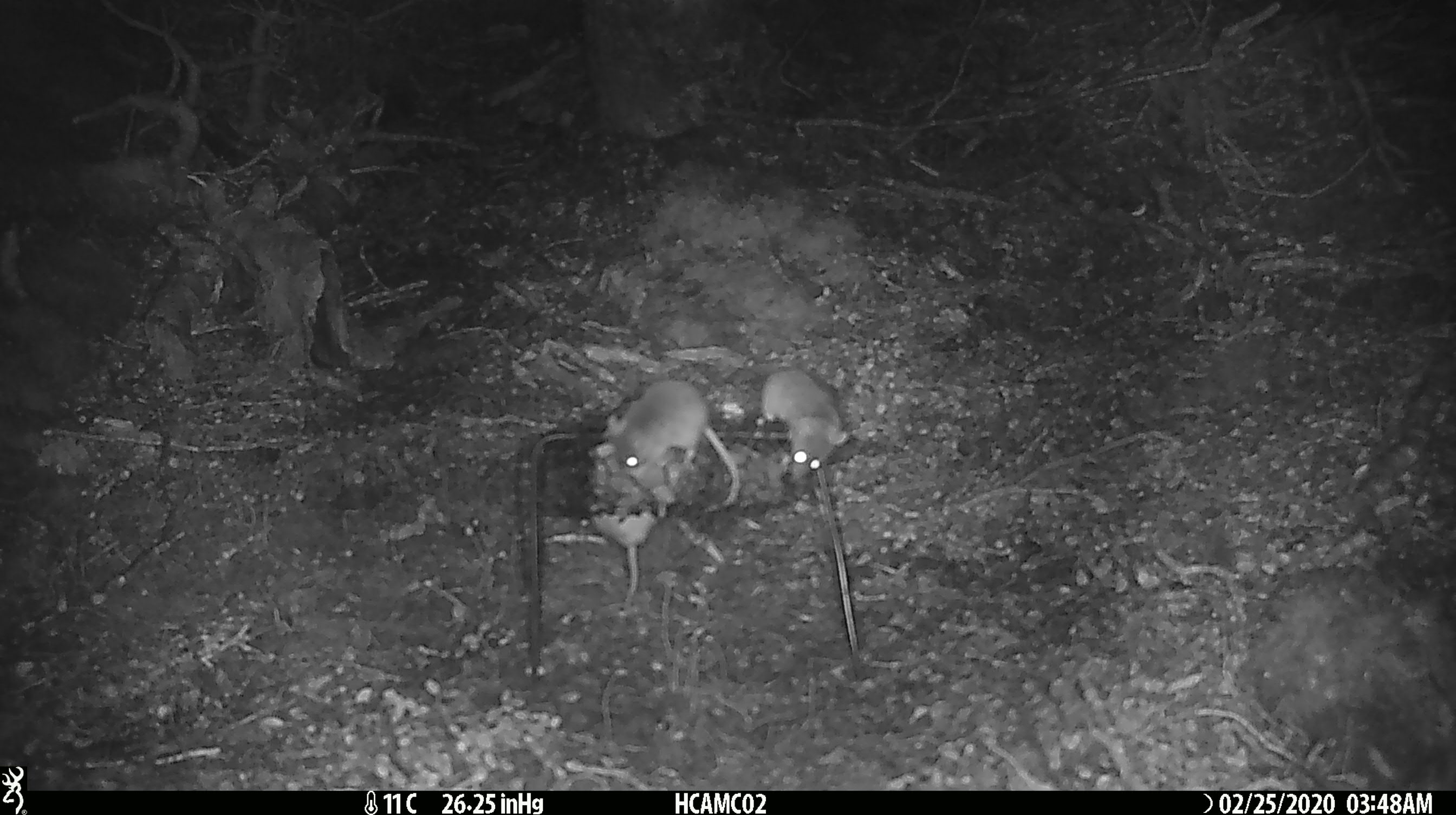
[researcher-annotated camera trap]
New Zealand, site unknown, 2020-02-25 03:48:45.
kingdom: Animalia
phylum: Chordata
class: Mammalia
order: Rodentia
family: Muridae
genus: Mus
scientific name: Mus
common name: mouse